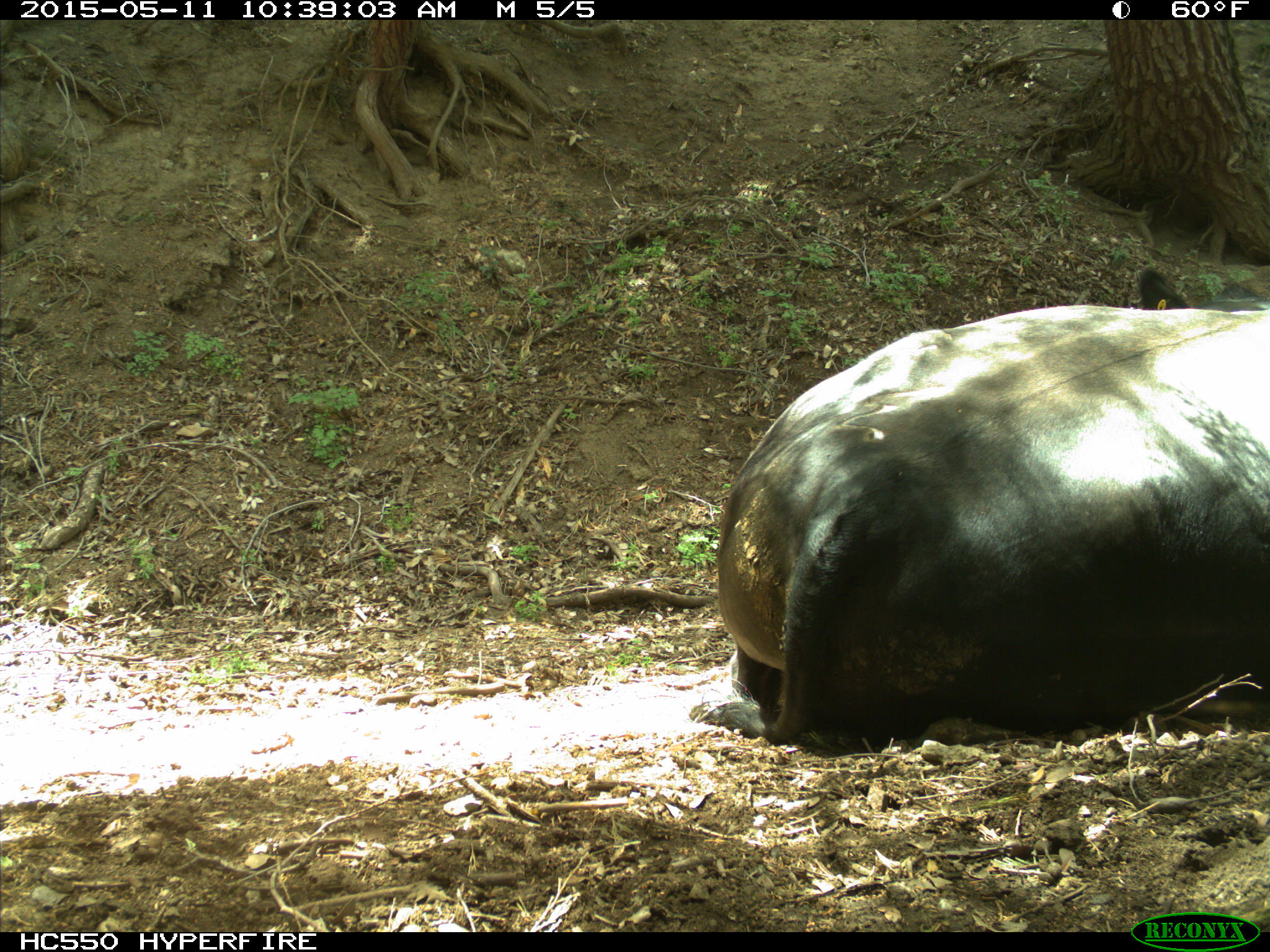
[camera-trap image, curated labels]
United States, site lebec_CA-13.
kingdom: Animalia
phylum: Chordata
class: Mammalia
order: Artiodactyla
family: Bovidae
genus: Bos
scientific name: Bos taurus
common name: domestic cow